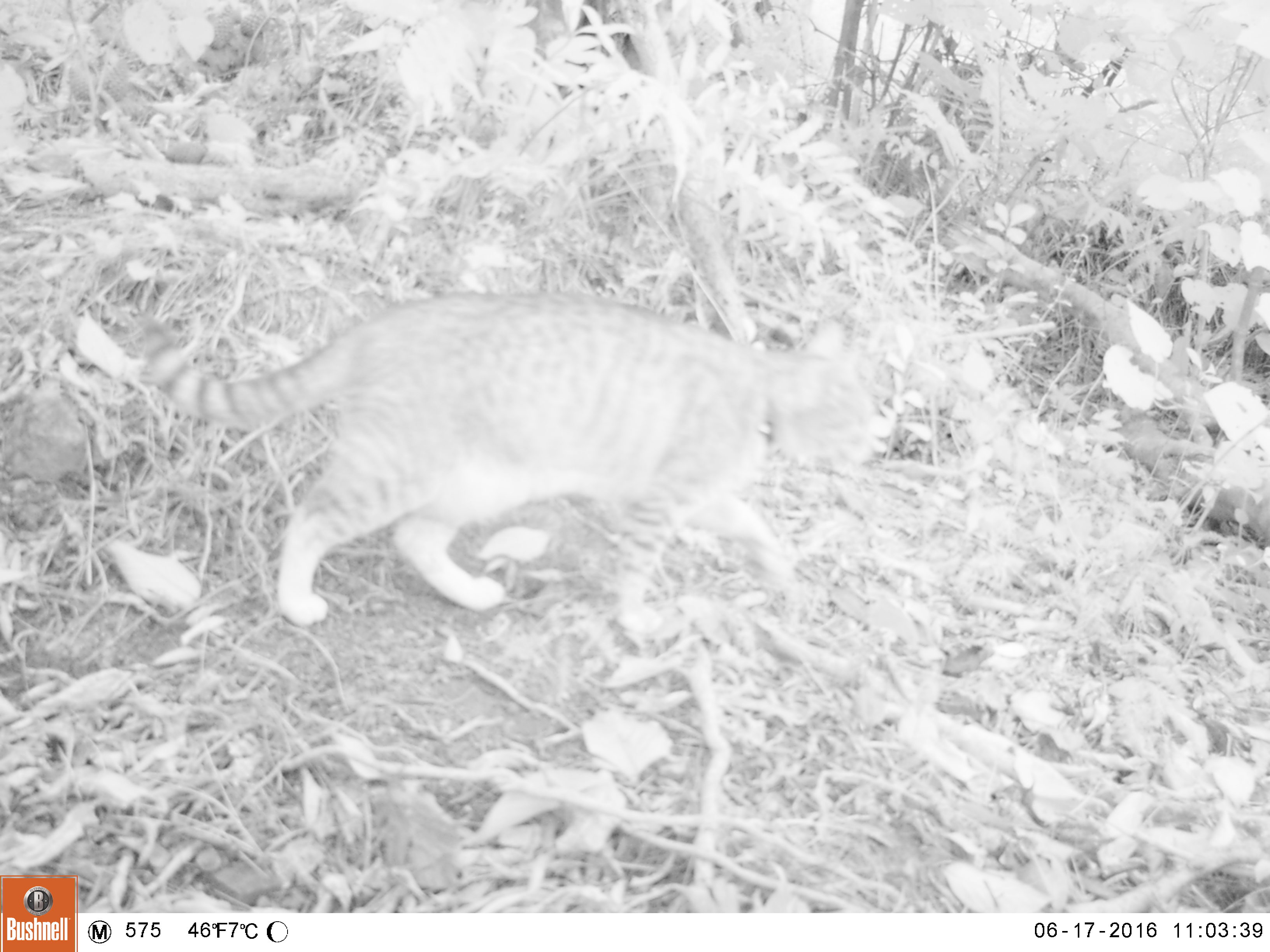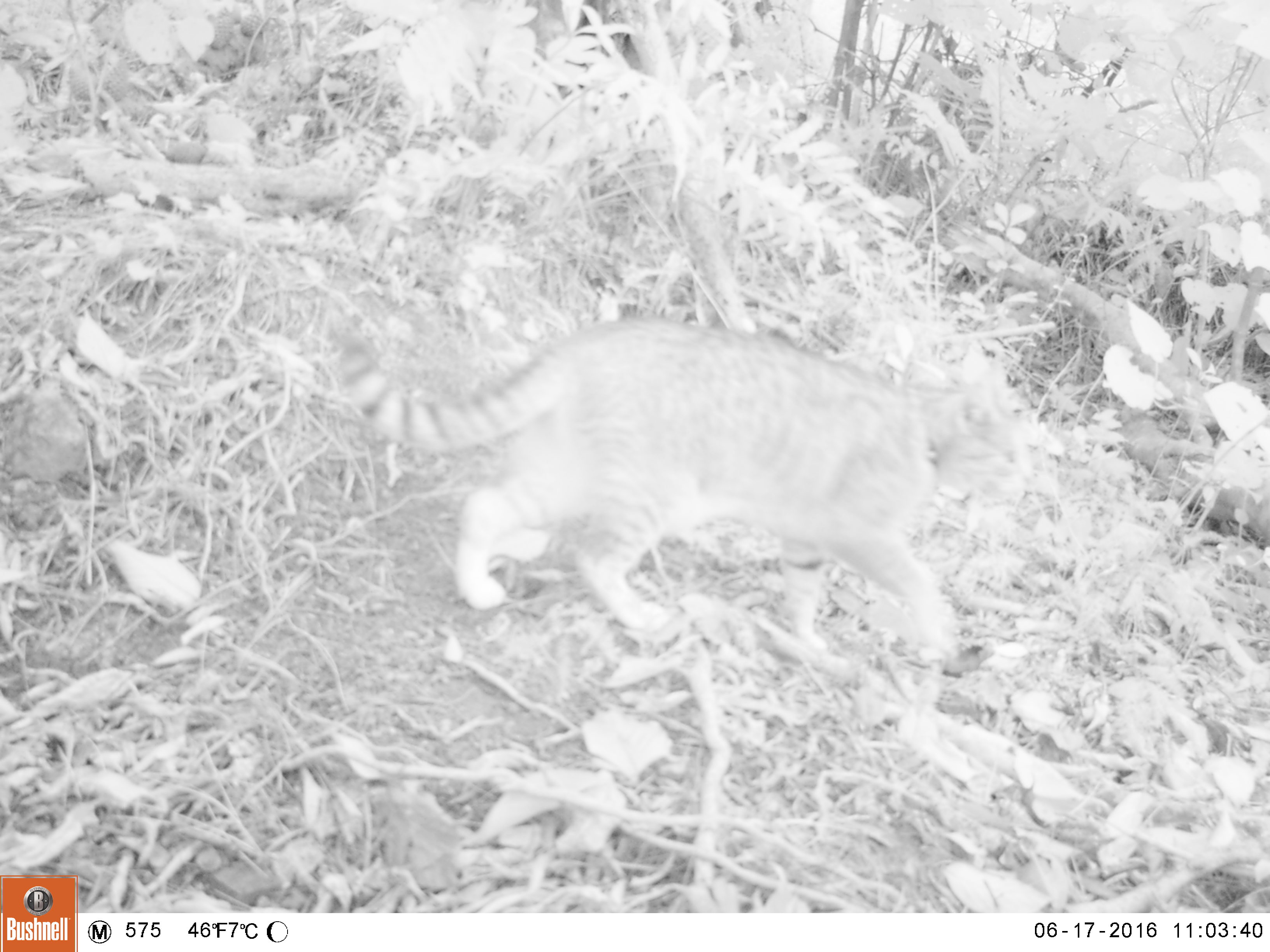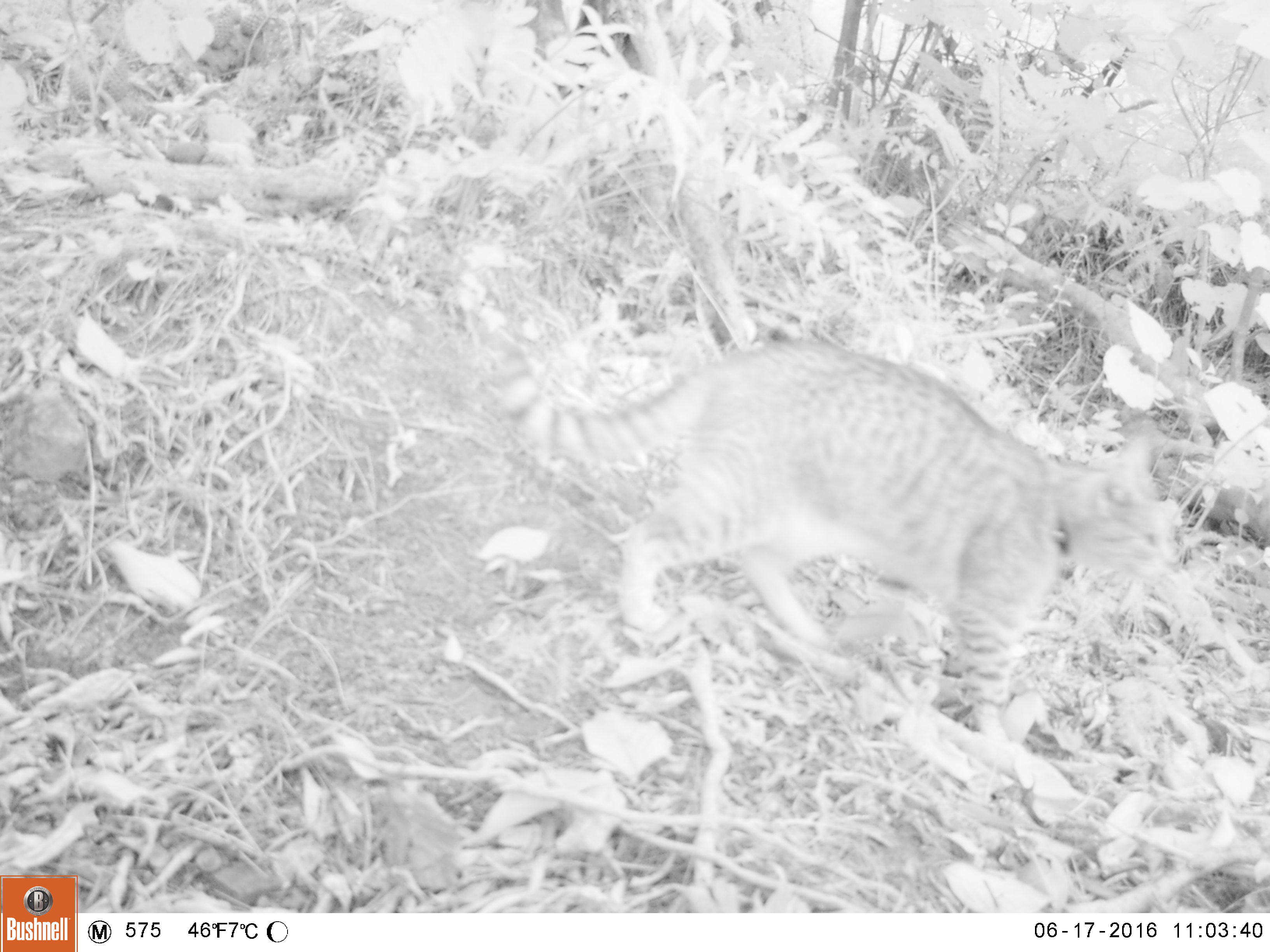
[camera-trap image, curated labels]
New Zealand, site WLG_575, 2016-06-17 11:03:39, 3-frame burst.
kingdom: Animalia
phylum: Chordata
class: Mammalia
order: Carnivora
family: Felidae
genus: Felis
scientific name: Felis catus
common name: domestic cat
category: cat